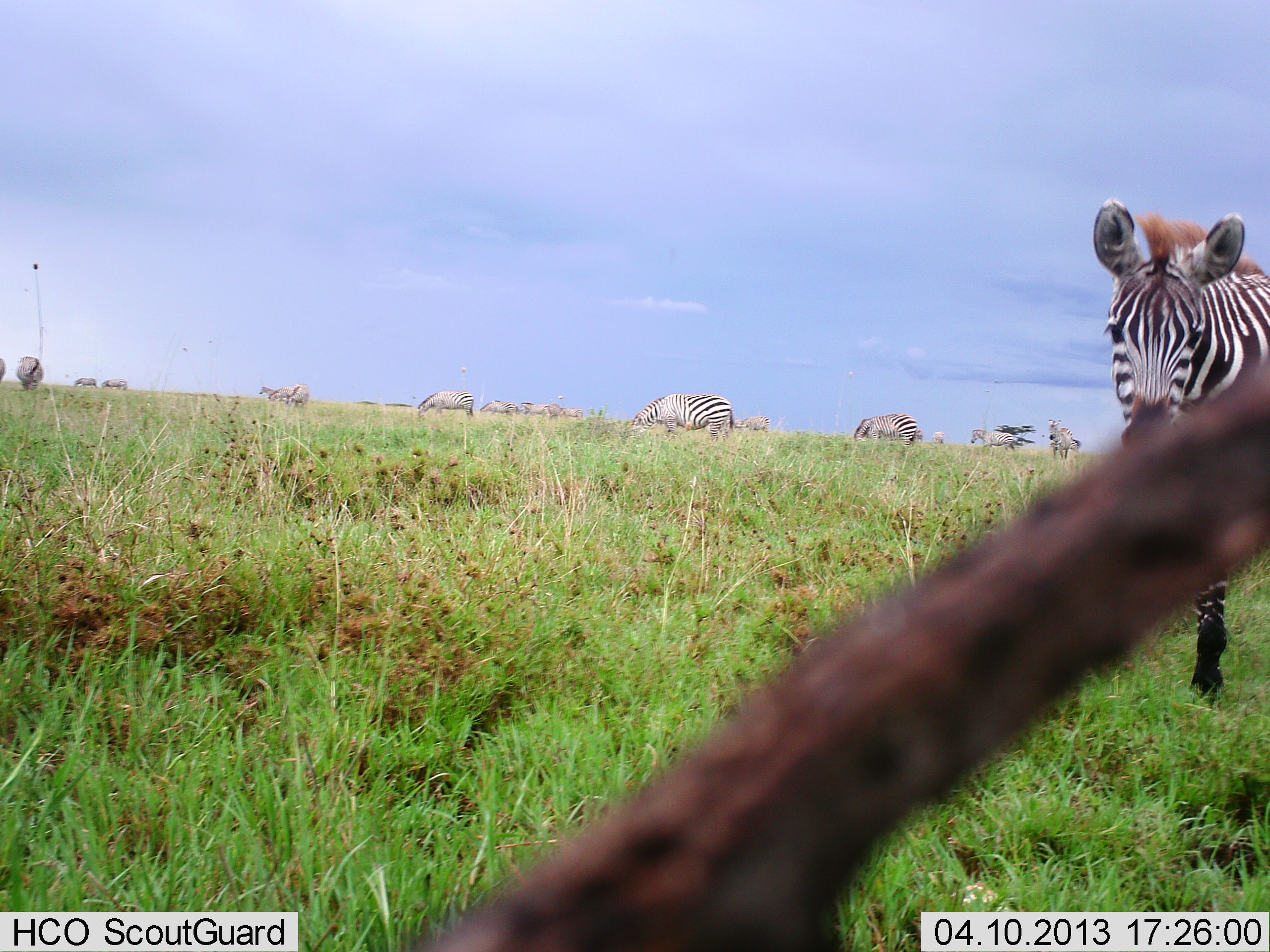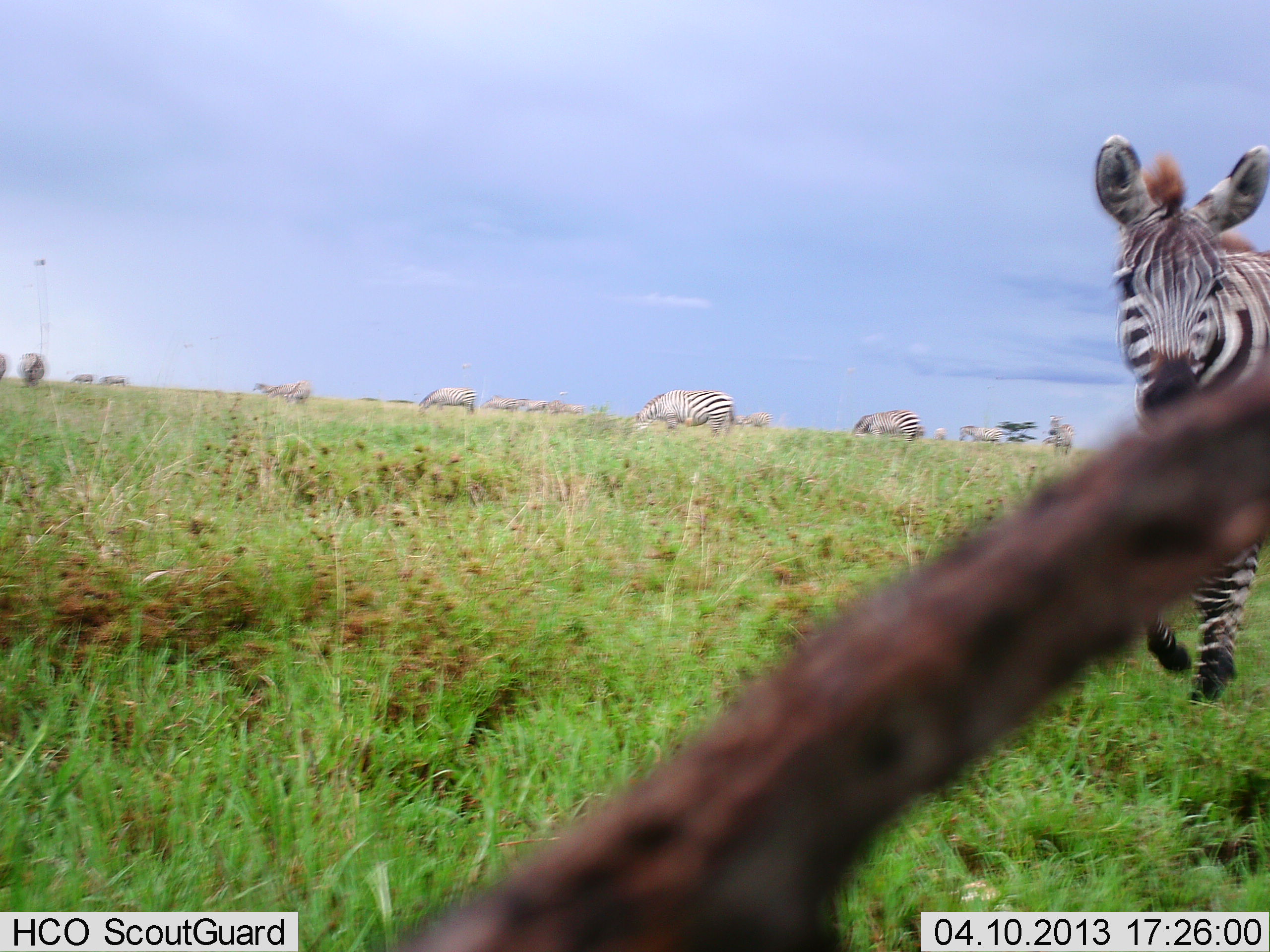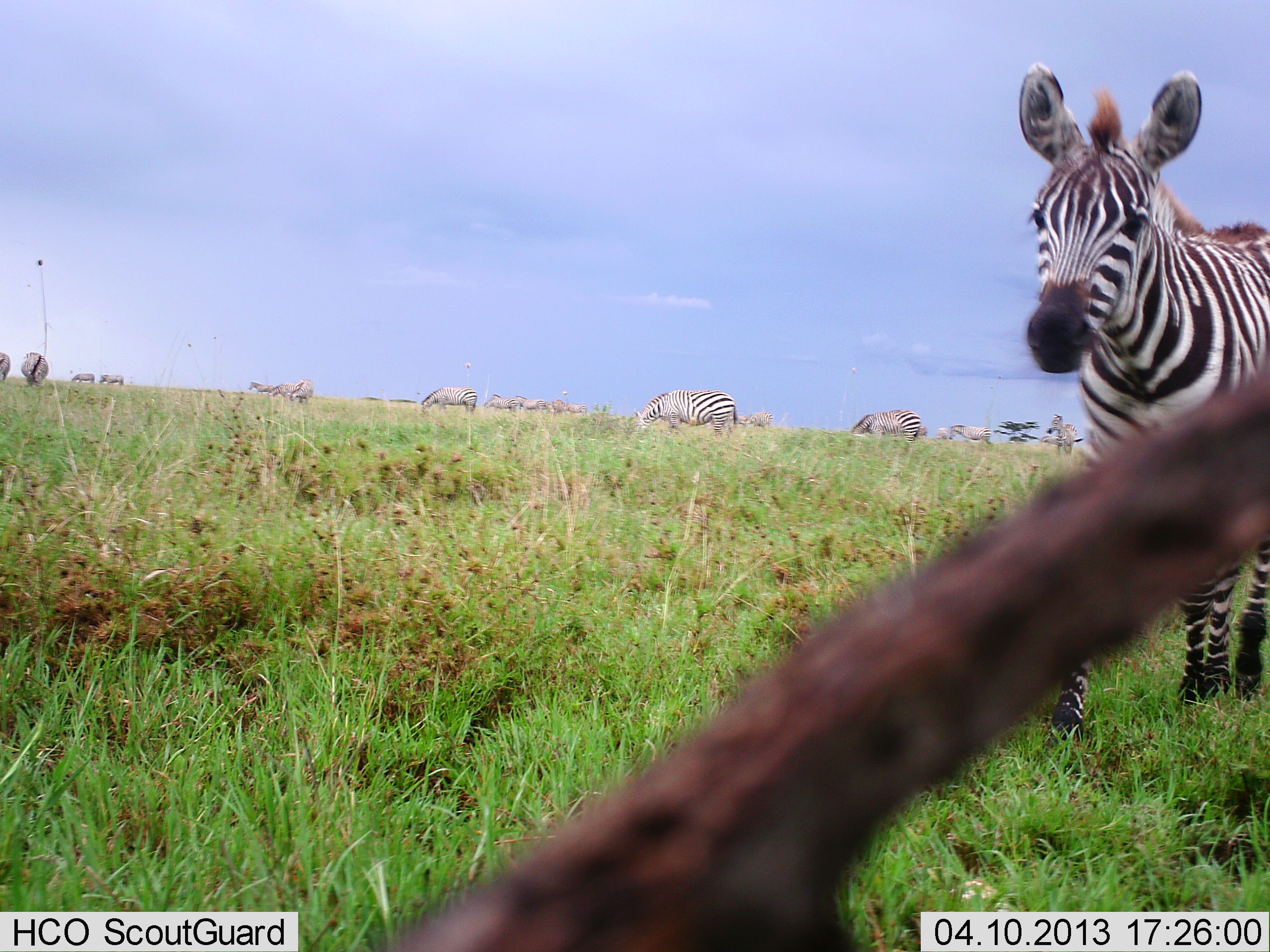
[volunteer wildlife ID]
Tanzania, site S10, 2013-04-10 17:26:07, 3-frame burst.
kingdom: Animalia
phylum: Chordata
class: Mammalia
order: Perissodactyla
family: Equidae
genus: Equus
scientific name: Equus quagga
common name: plains zebra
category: zebra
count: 11-50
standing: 59%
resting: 0%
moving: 76%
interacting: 6%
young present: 6%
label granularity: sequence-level